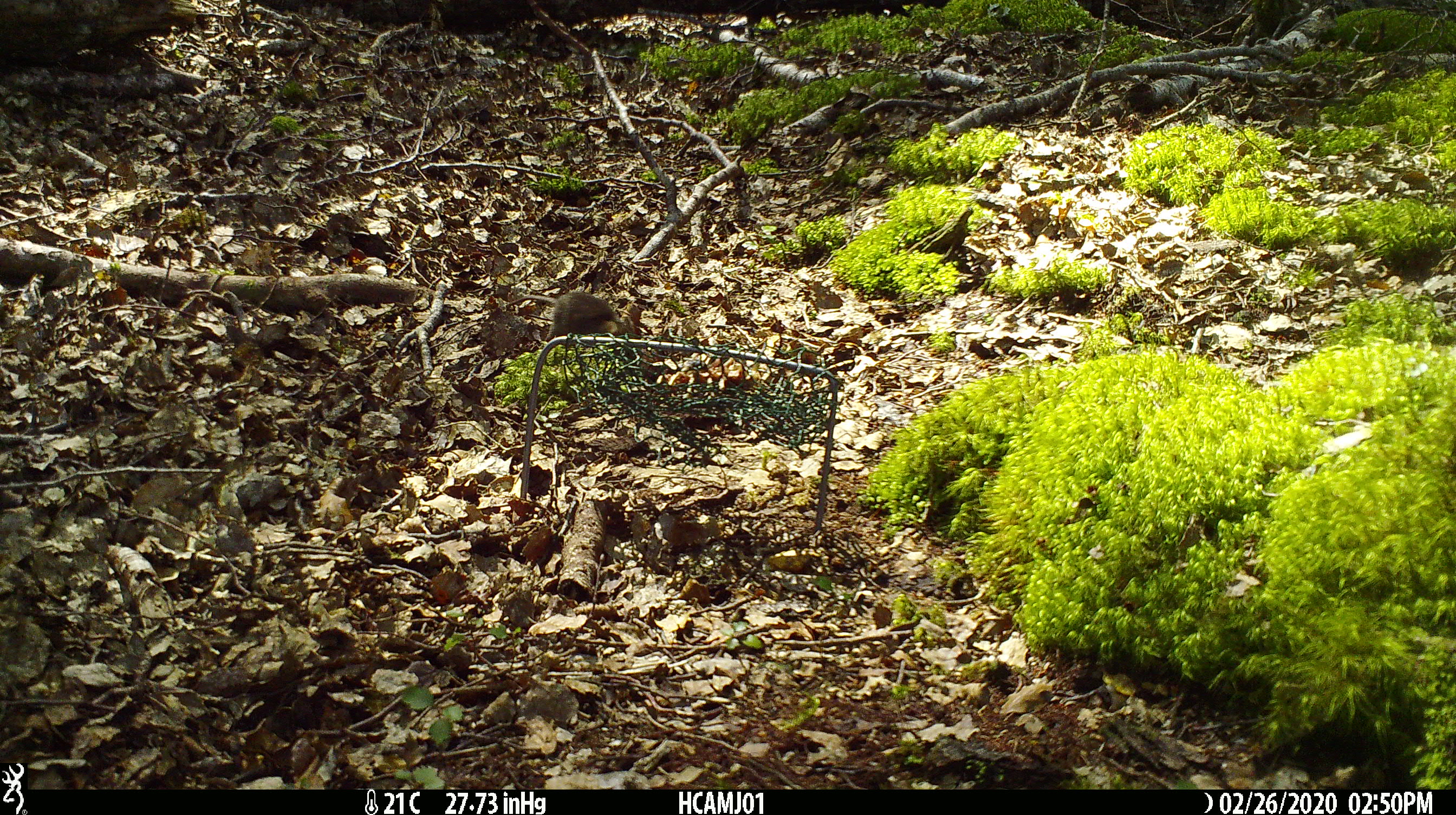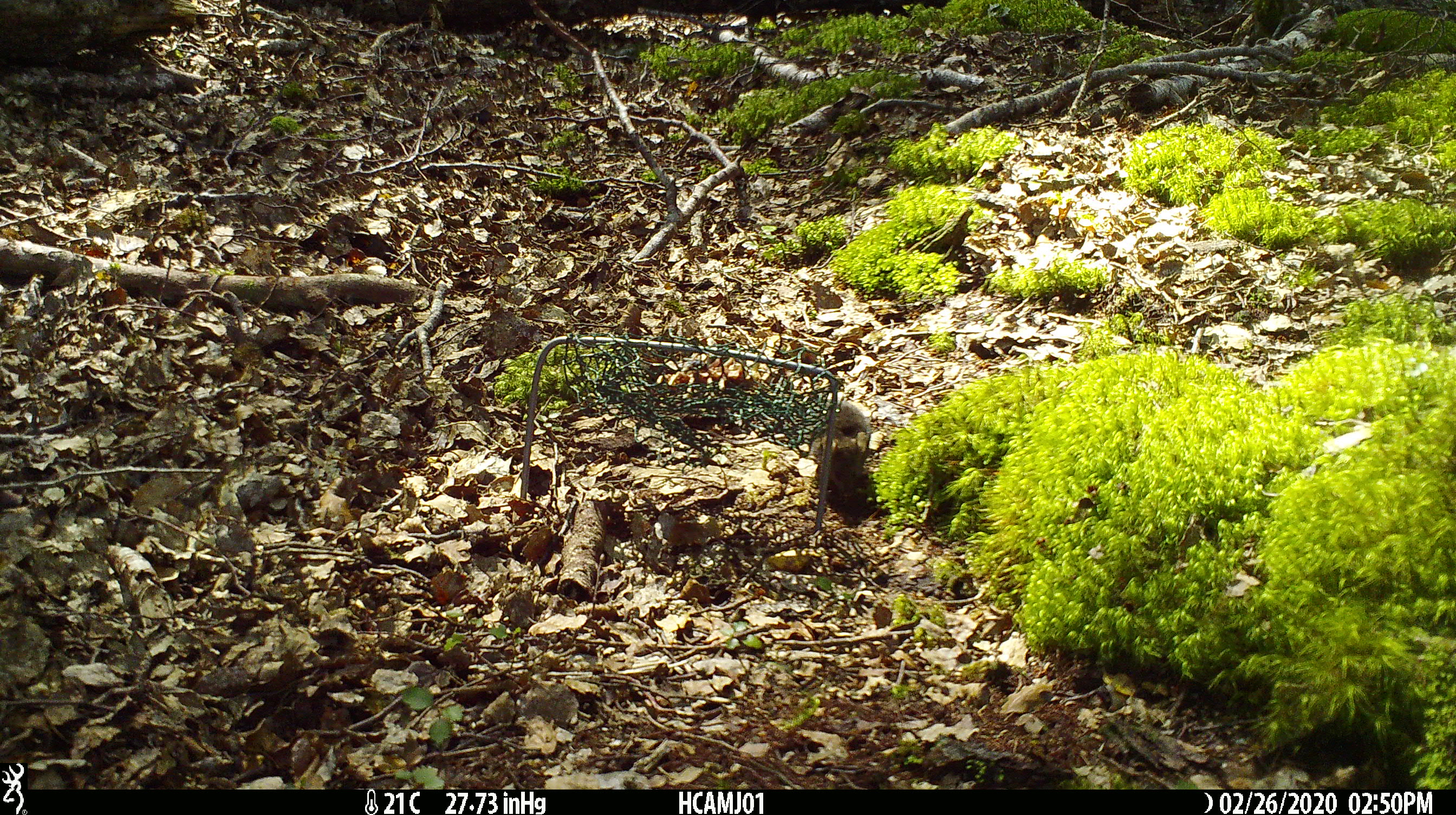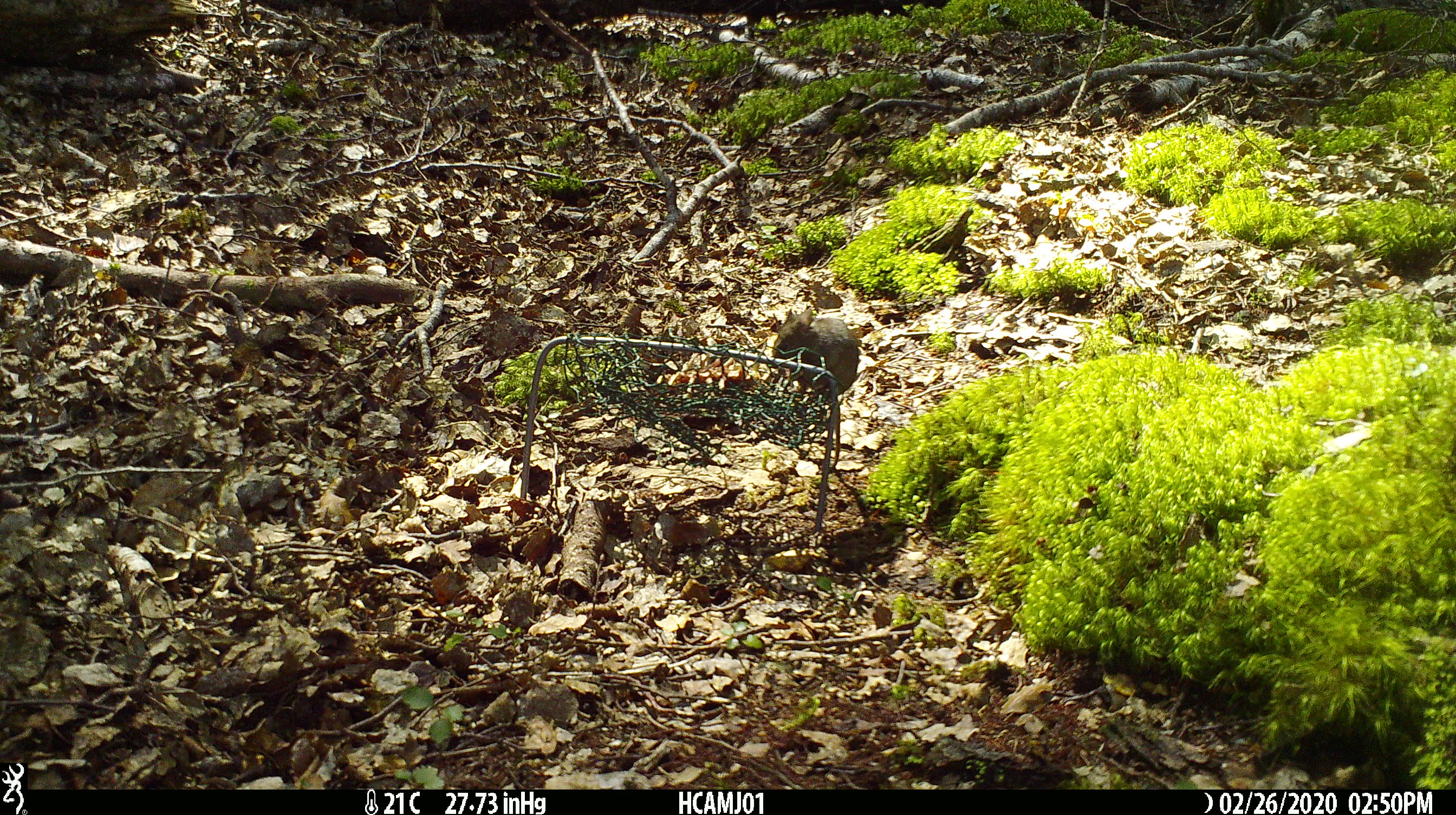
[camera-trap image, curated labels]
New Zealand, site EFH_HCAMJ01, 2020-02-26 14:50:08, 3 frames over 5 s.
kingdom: Animalia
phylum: Chordata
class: Mammalia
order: Rodentia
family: Muridae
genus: Mus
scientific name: Mus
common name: mouse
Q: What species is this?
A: Mouse (Mus).